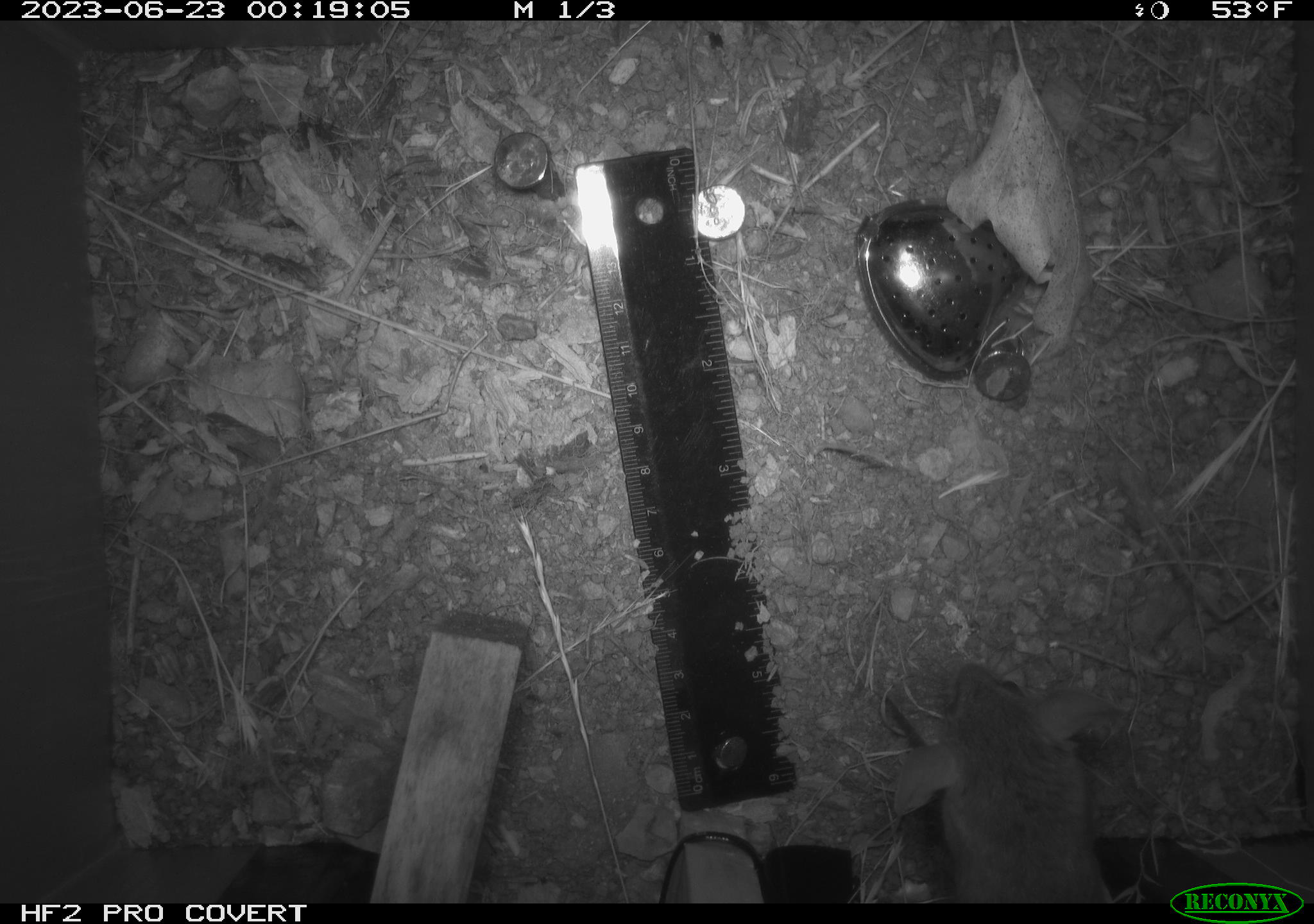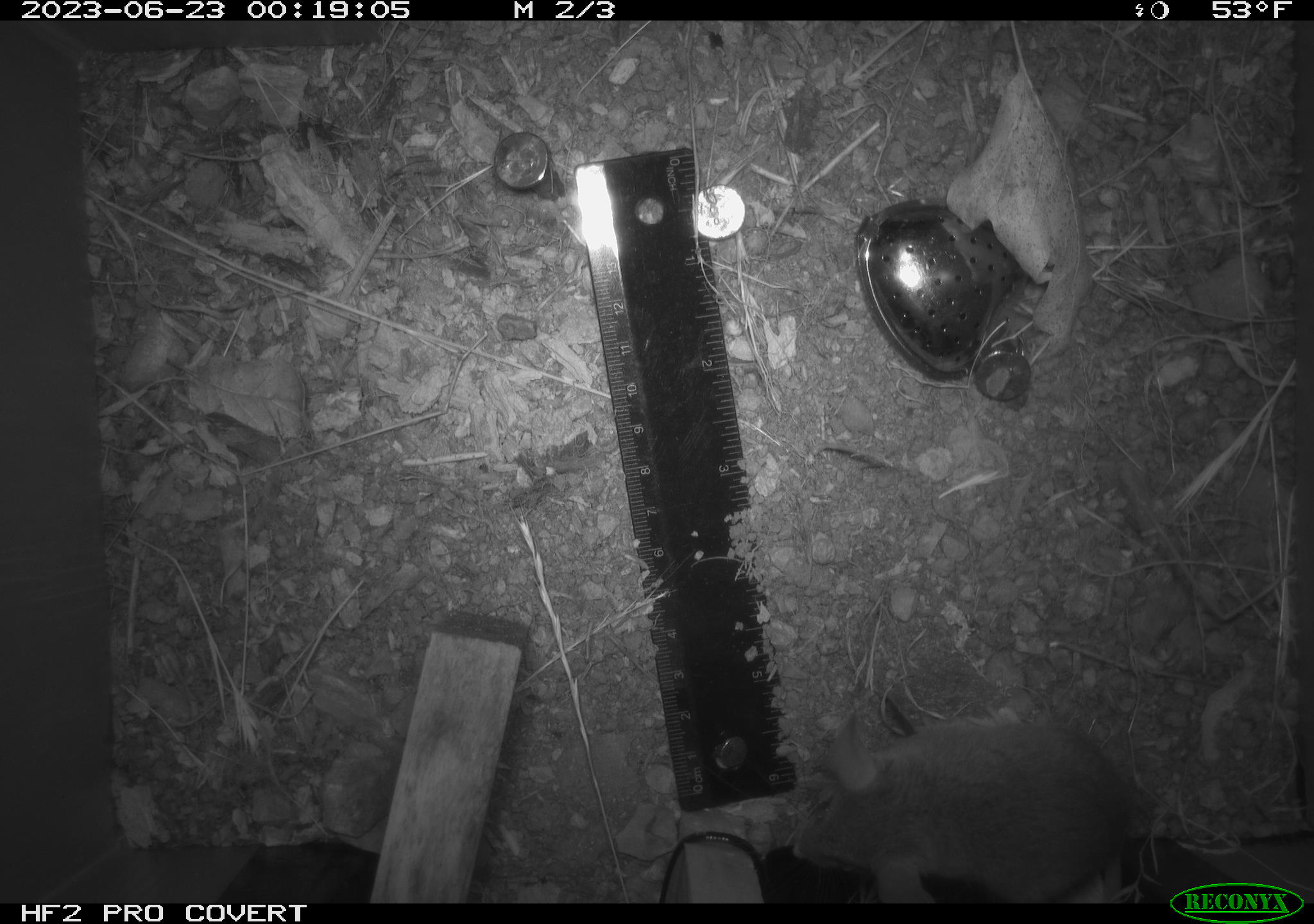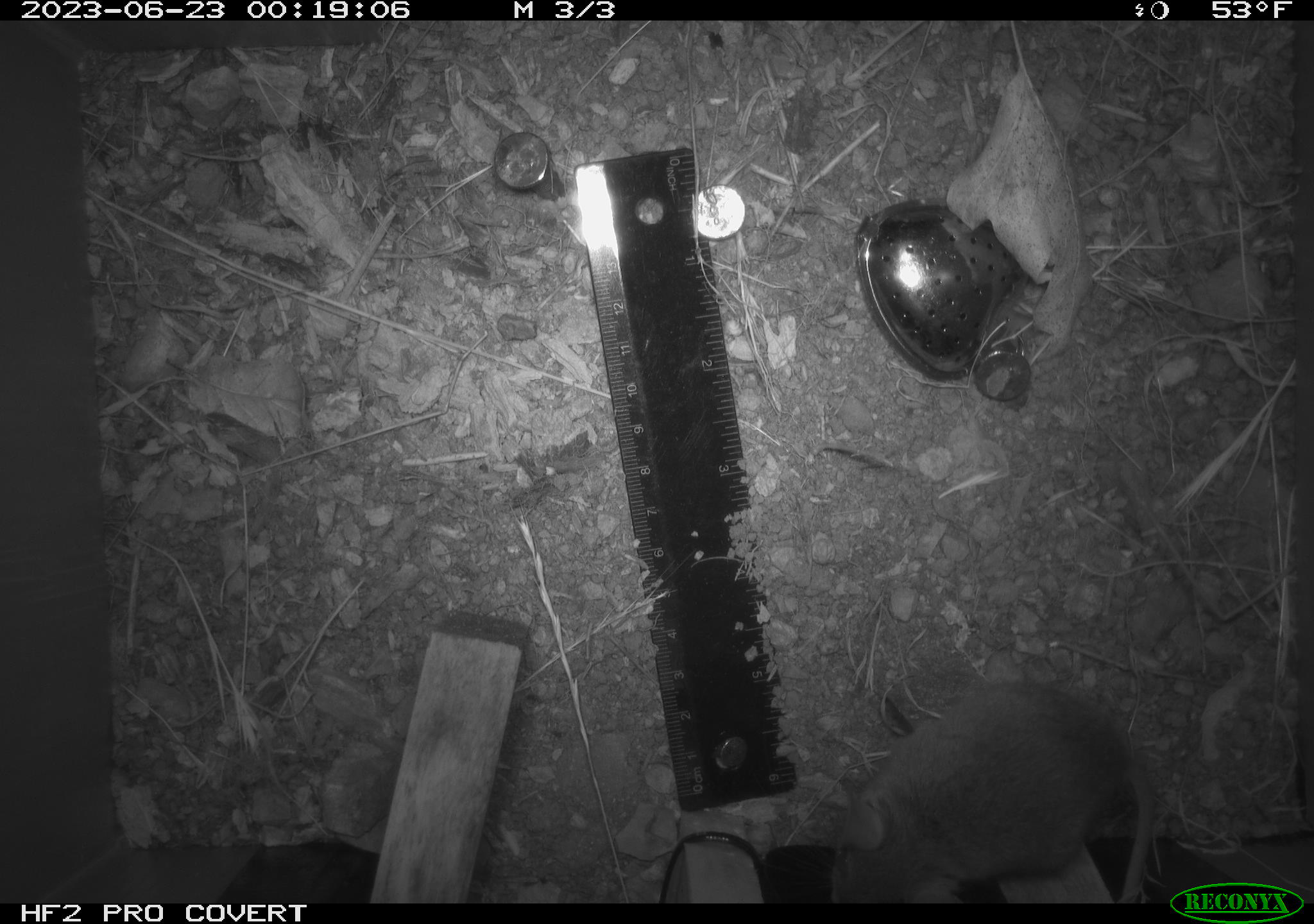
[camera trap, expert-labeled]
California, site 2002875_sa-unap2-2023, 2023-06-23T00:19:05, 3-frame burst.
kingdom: Animalia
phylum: Chordata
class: Mammalia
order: Rodentia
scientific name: Rodentia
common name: mouse species